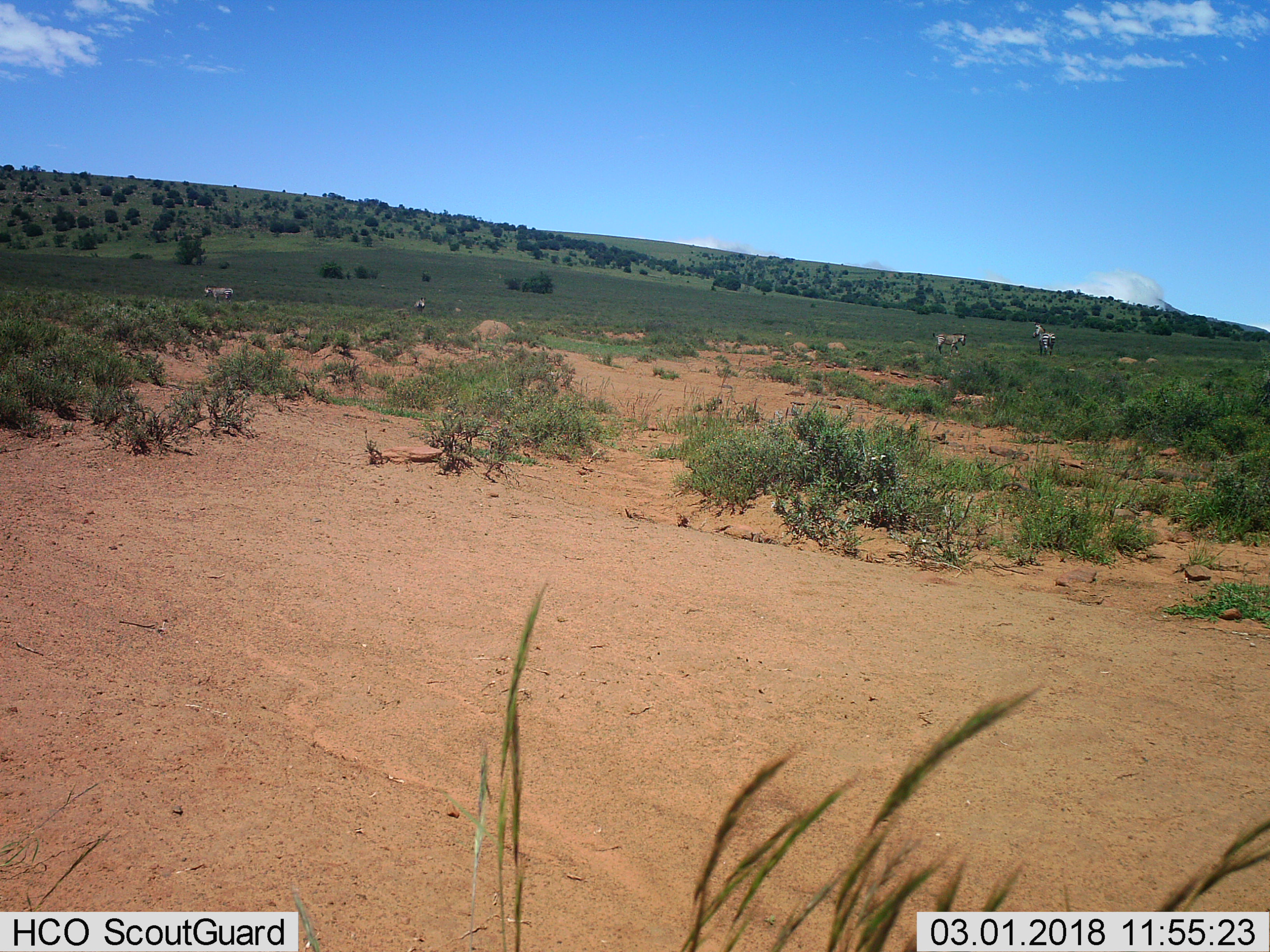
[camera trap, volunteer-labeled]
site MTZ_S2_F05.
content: unidentified animal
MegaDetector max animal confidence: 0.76